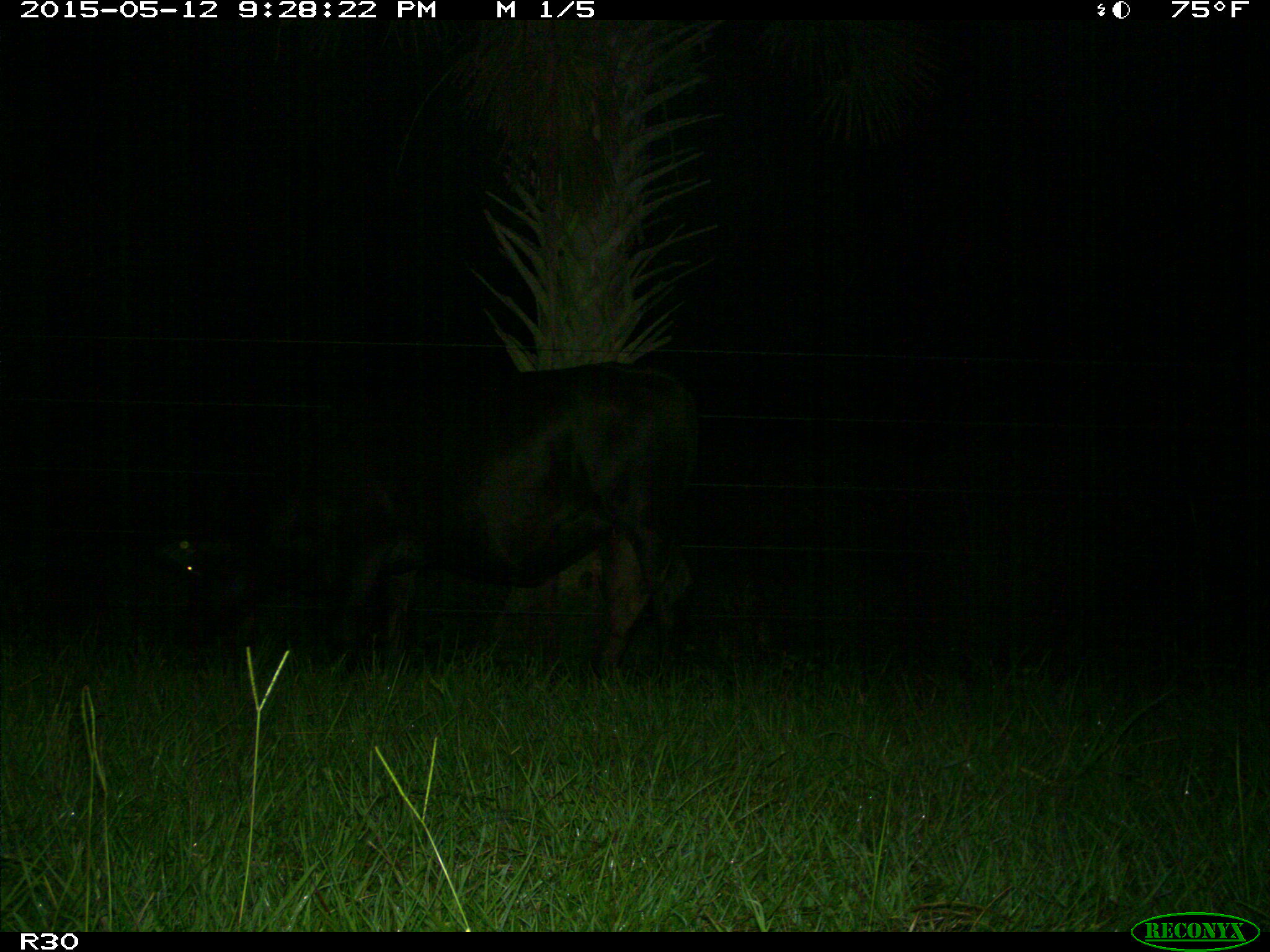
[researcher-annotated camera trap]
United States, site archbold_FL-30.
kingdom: Animalia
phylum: Chordata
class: Mammalia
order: Artiodactyla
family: Bovidae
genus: Bos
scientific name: Bos taurus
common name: domestic cow